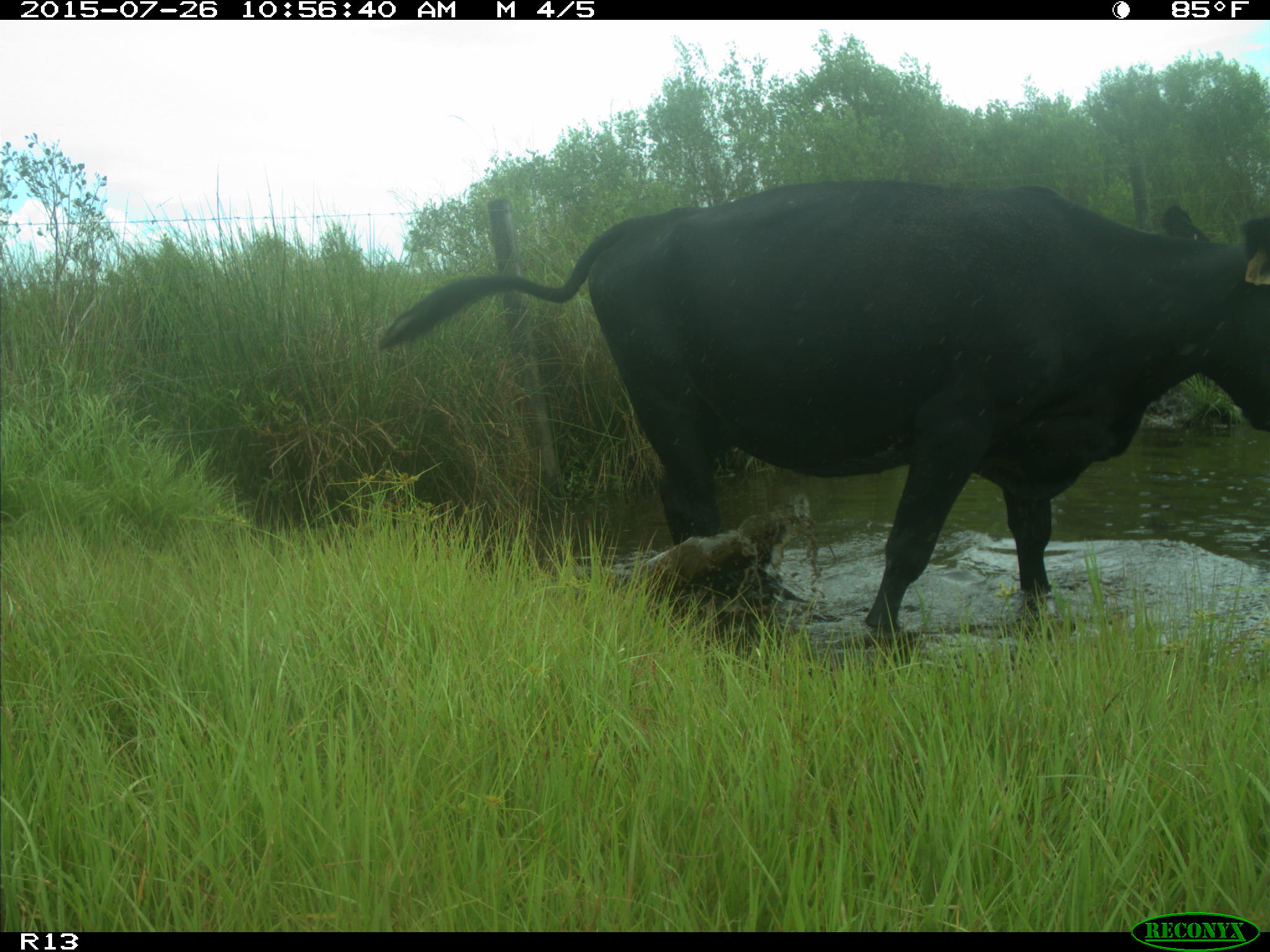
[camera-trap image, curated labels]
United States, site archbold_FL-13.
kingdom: Animalia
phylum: Chordata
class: Mammalia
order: Artiodactyla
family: Bovidae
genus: Bos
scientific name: Bos taurus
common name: domestic cow